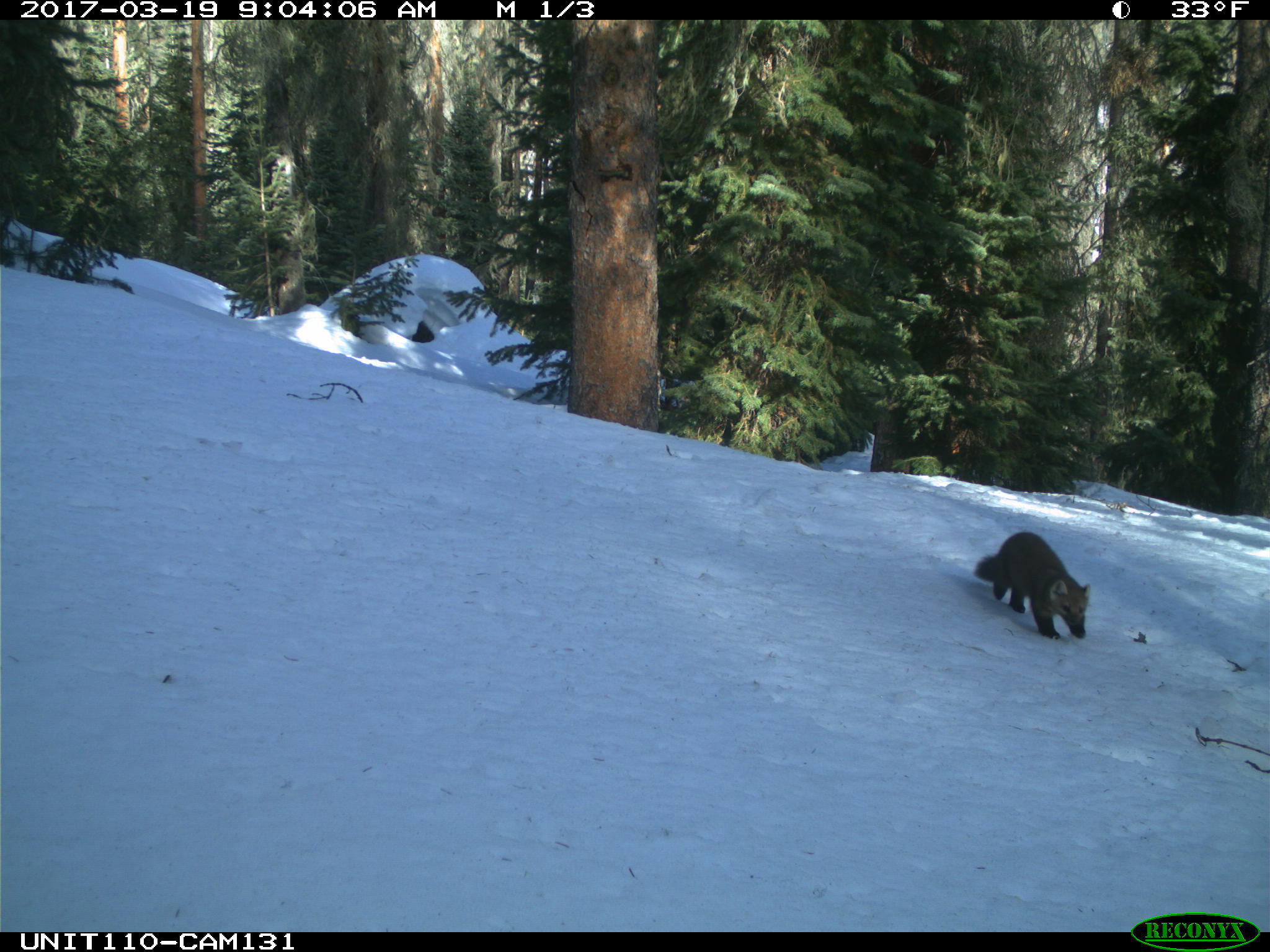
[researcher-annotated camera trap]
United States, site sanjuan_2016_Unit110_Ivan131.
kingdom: Animalia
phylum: Chordata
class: Mammalia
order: Carnivora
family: Mustelidae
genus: Martes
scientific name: Martes americana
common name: american marten